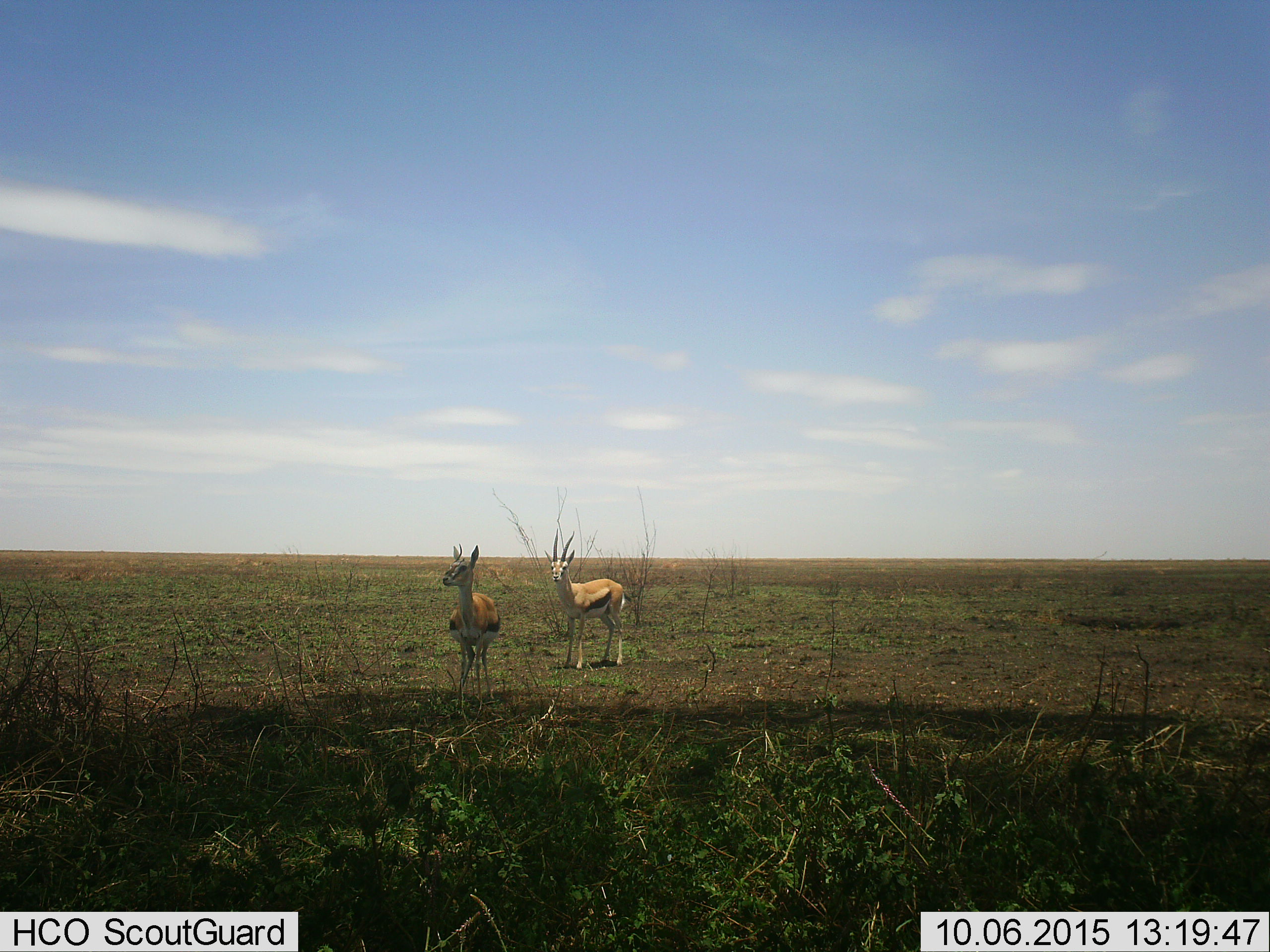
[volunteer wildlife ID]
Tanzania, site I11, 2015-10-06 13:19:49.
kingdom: Animalia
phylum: Chordata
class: Mammalia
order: Artiodactyla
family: Bovidae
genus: Eudorcas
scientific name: Eudorcas thomsonii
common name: thomson's gazelle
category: gazellethomsons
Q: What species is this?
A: Gazellethomsons (thomson's gazelle) (Eudorcas thomsonii).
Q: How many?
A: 2.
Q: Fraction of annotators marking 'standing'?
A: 100%.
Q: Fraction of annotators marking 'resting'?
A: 0%.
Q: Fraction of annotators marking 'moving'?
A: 0%.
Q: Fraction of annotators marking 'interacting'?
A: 0%.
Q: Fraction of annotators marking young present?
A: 10%.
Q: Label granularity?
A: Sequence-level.